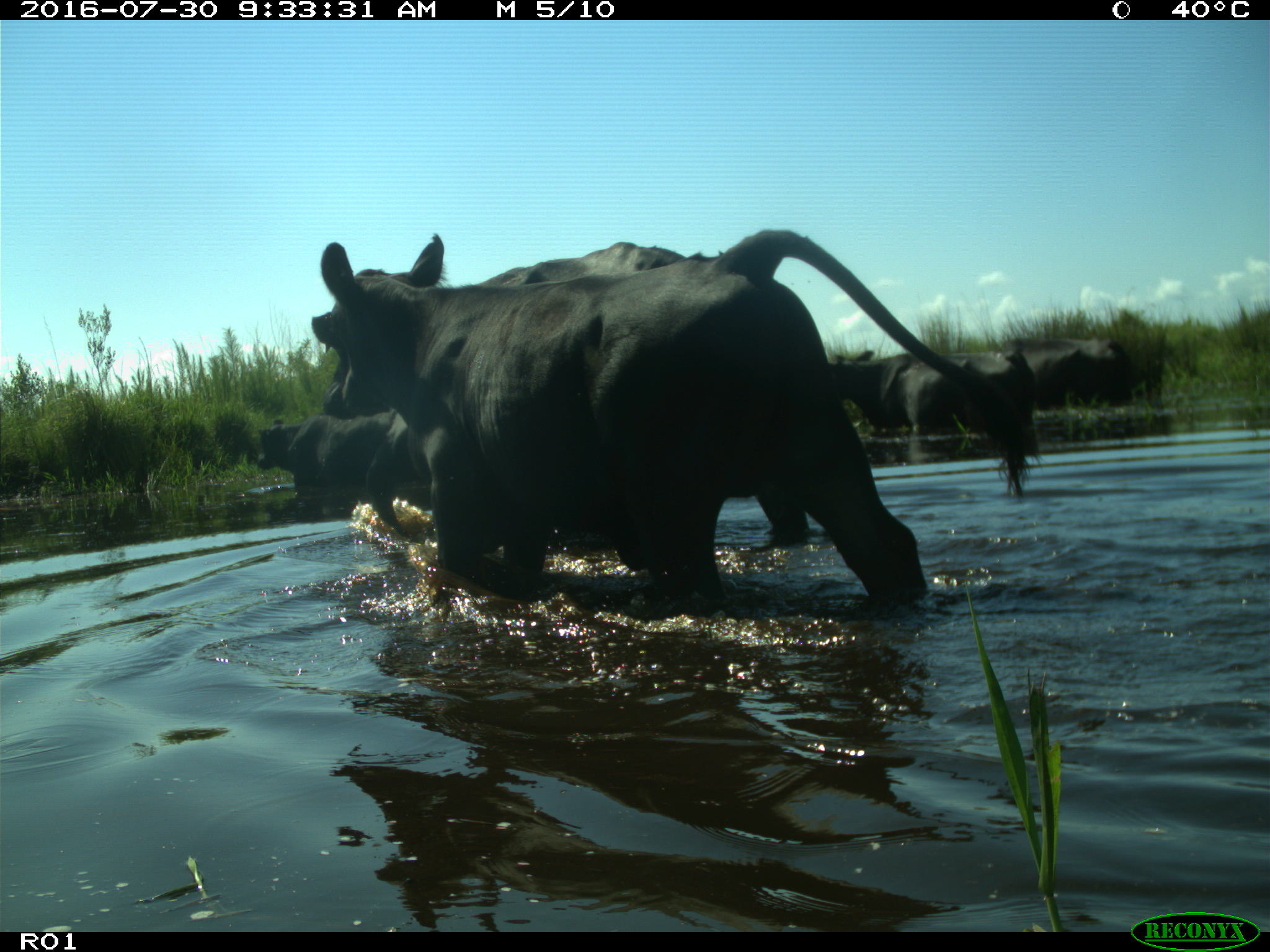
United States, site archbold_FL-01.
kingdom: Animalia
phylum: Chordata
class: Mammalia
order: Artiodactyla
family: Bovidae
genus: Bos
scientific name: Bos taurus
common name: domestic cow